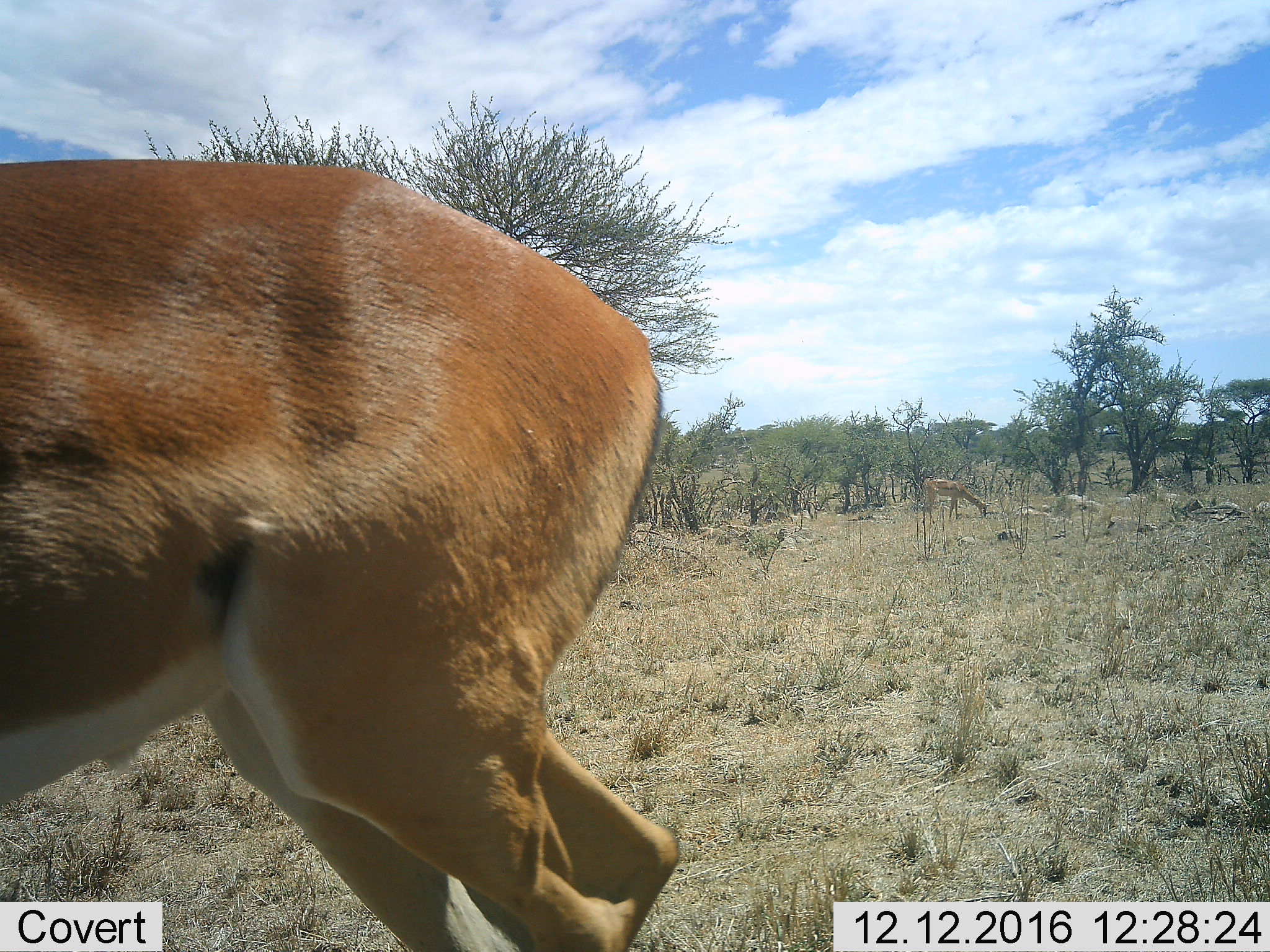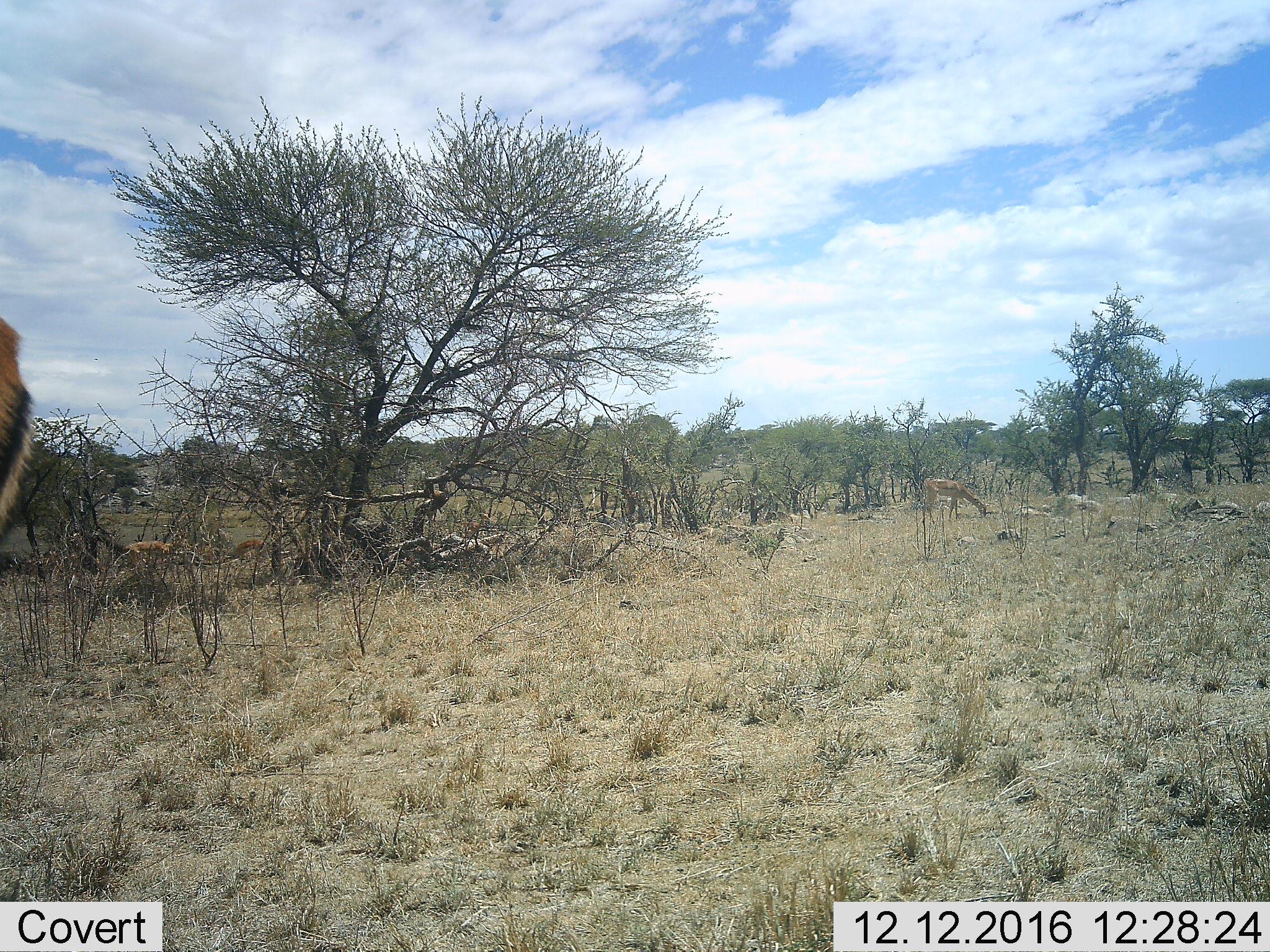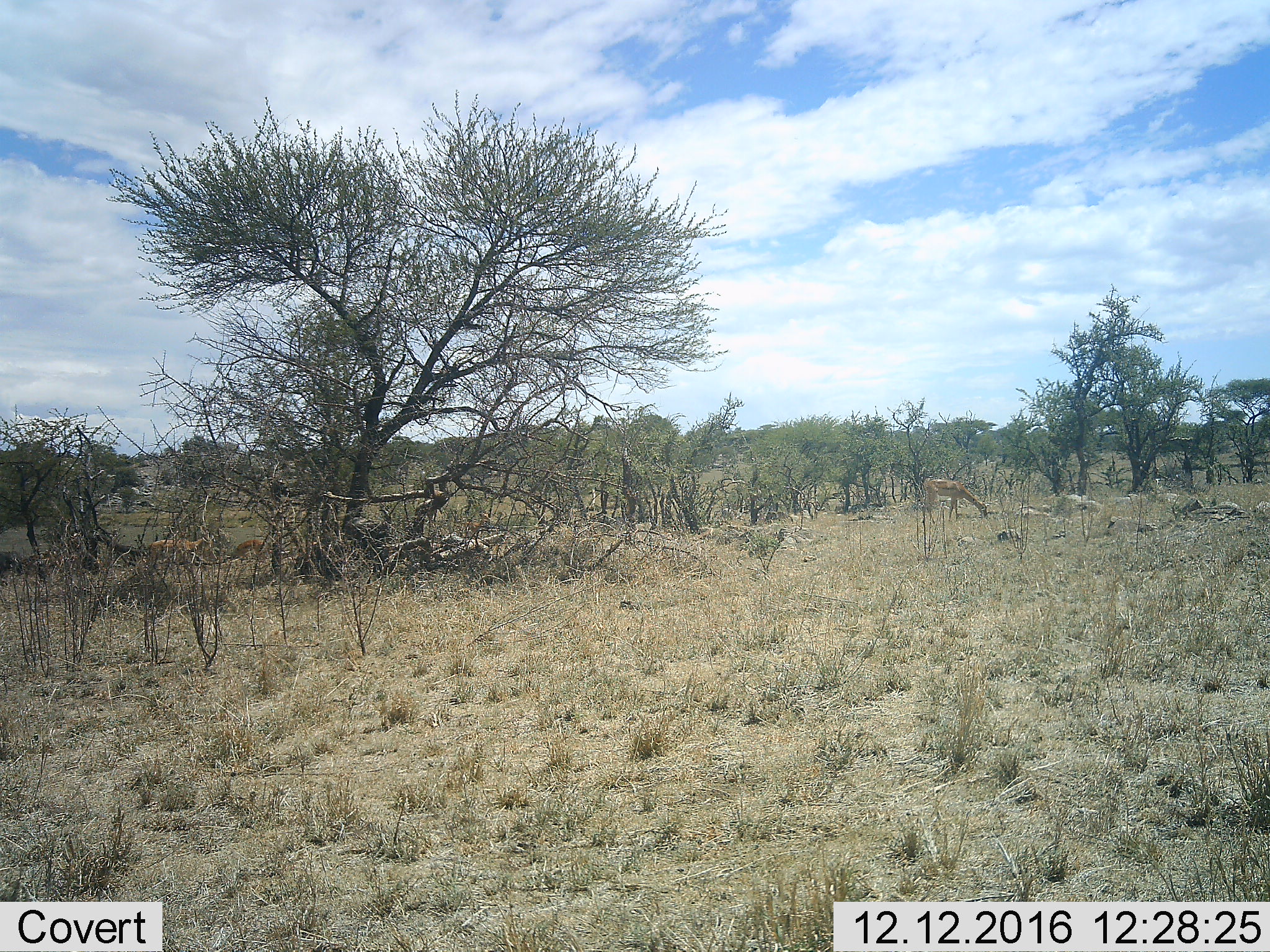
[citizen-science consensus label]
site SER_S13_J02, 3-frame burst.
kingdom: Animalia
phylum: Chordata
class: Mammalia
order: Artiodactyla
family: Bovidae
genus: Aepyceros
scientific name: Aepyceros melampus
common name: impala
Impala (Aepyceros melampus), count 4. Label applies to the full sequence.